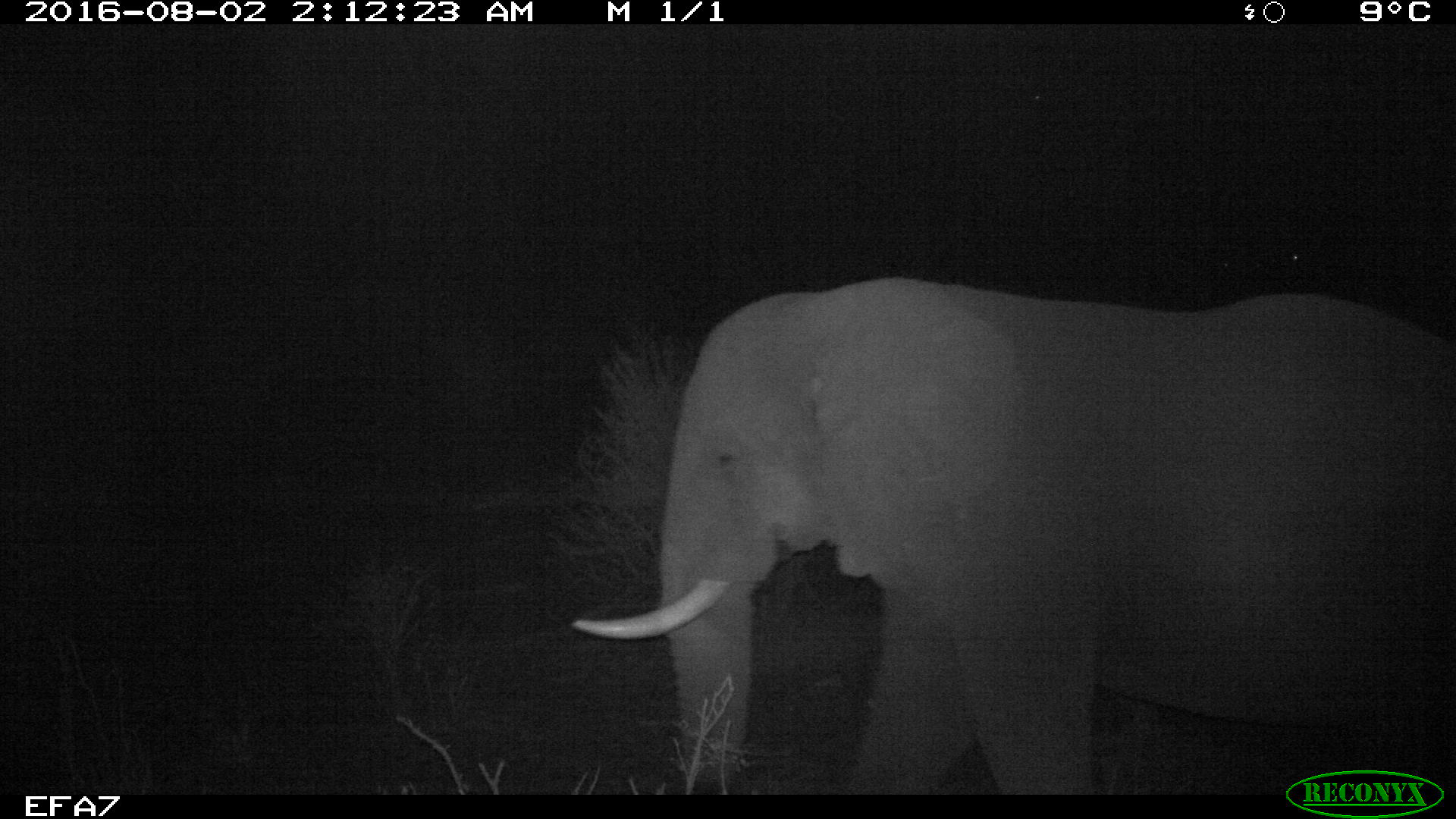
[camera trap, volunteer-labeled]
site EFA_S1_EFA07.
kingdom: Animalia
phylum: Chordata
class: Mammalia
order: Proboscidea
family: Elephantidae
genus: Loxodonta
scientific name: Loxodonta africana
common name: african bush elephant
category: elephant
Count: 1.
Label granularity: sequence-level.